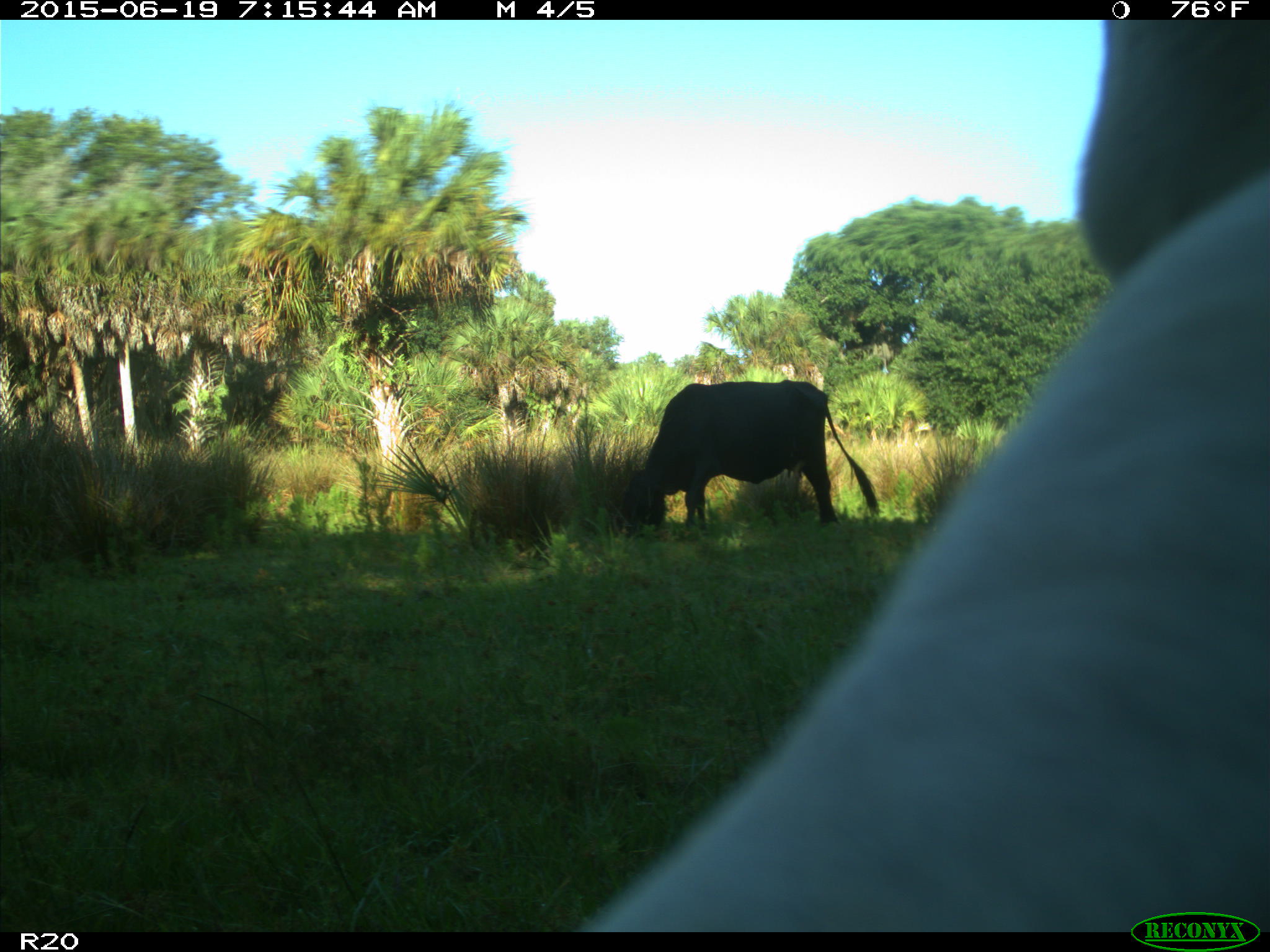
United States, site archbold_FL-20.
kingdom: Animalia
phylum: Chordata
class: Mammalia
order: Artiodactyla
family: Bovidae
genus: Bos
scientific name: Bos taurus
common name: domestic cow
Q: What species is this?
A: Bos taurus (domestic cow).